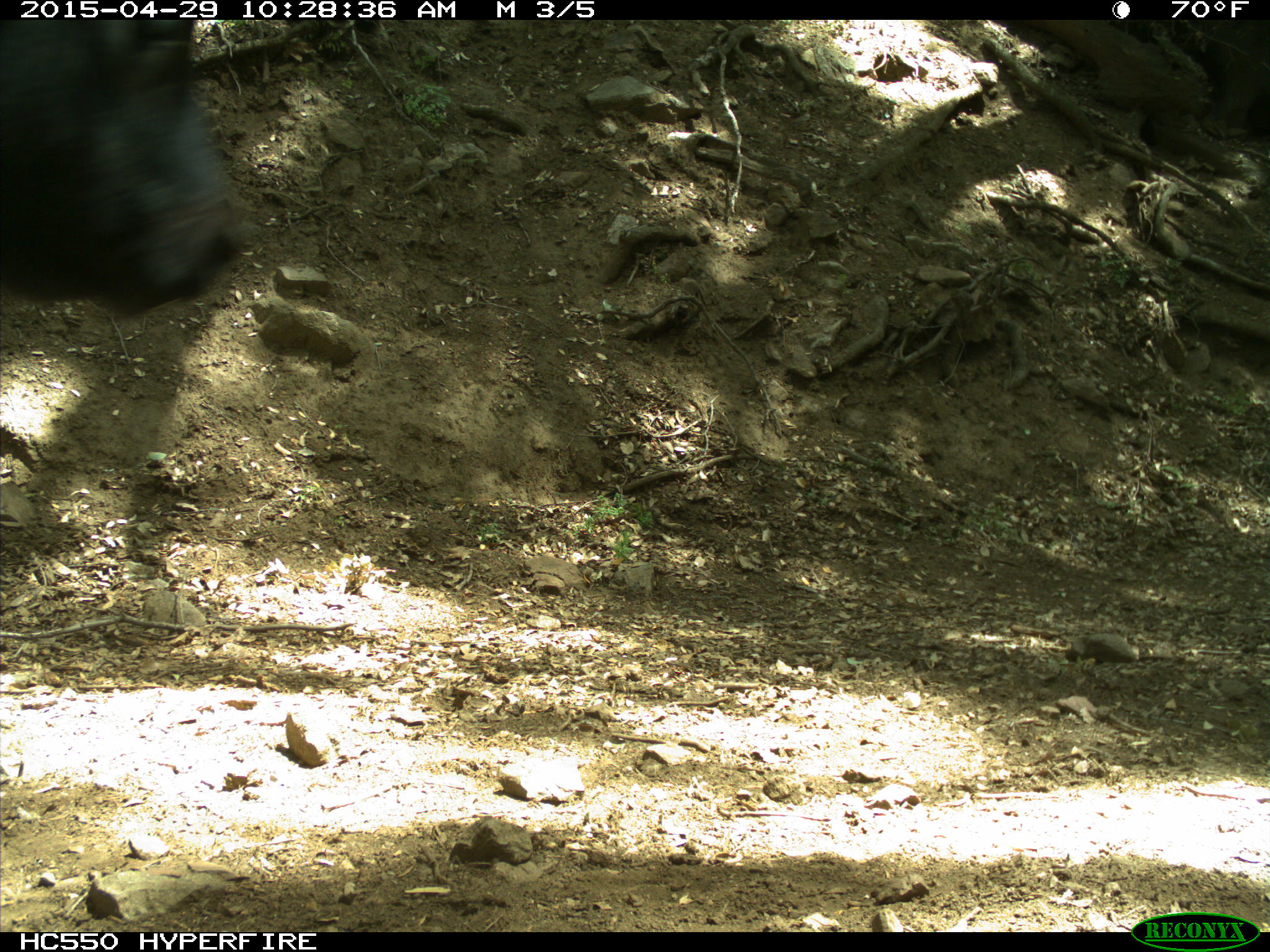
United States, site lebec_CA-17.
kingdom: Animalia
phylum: Chordata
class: Mammalia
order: Artiodactyla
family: Bovidae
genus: Bos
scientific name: Bos taurus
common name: domestic cow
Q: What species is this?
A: Bos taurus (domestic cow).